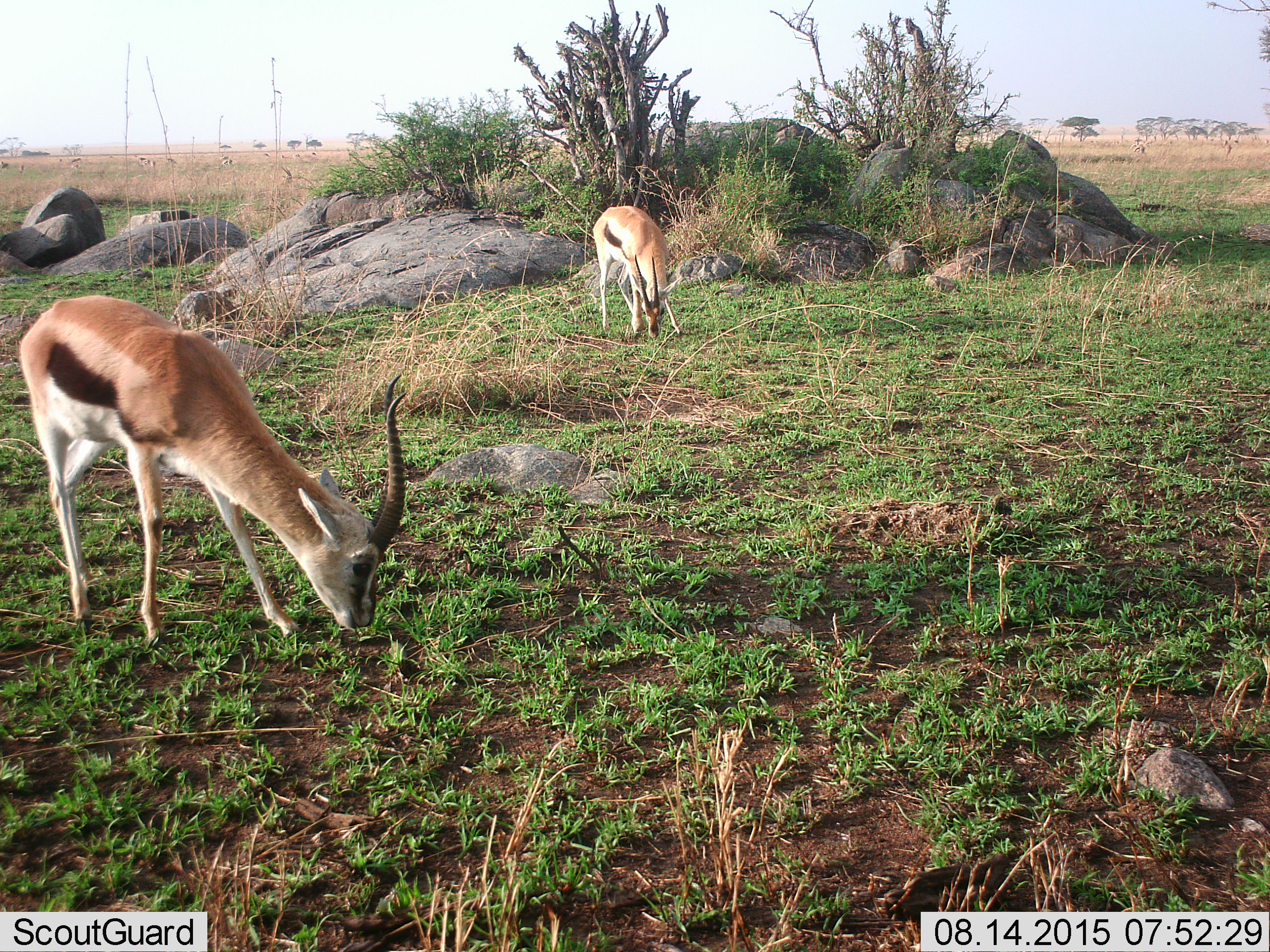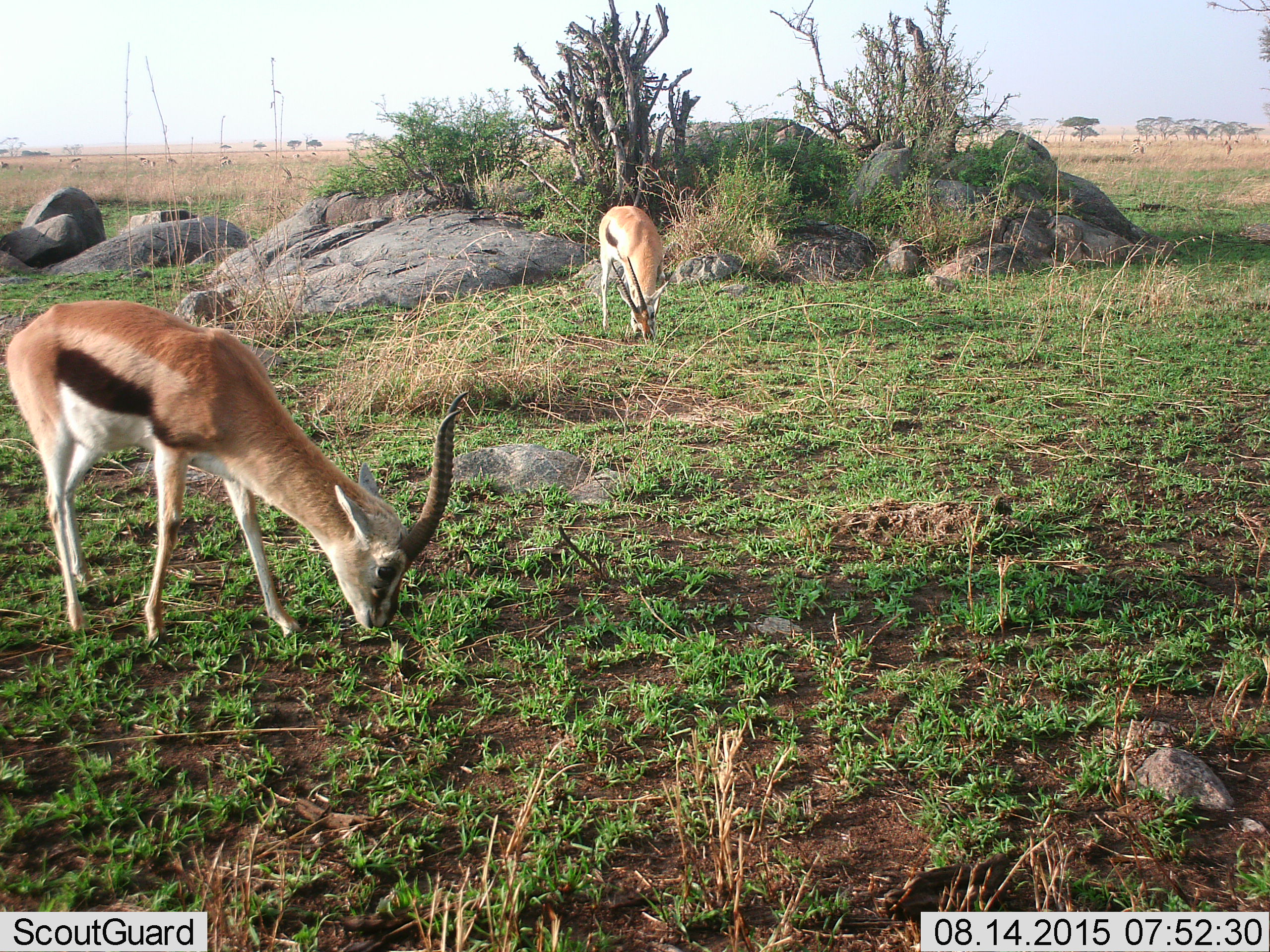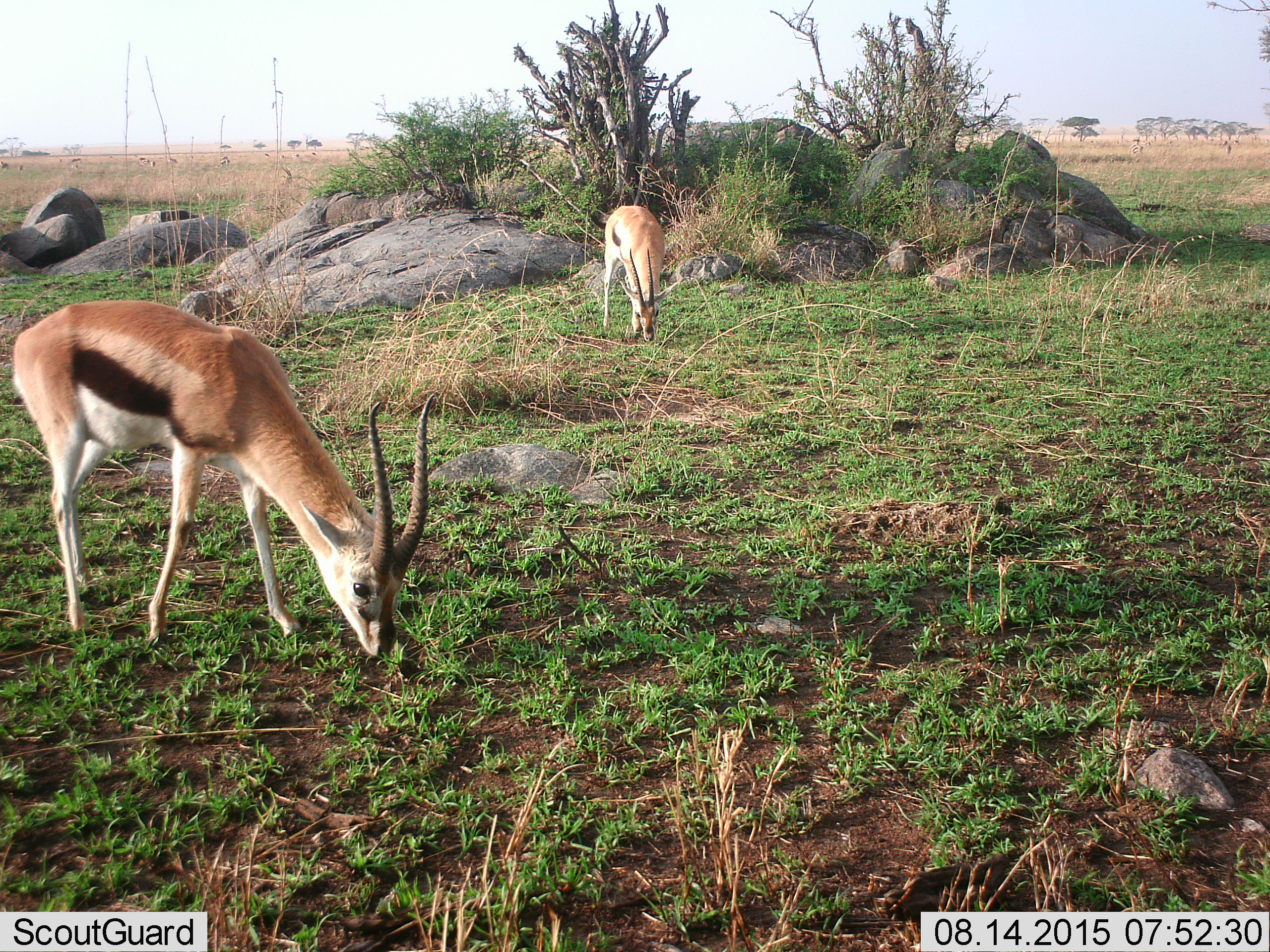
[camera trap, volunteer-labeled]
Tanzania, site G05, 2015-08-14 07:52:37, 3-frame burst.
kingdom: Animalia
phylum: Chordata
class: Mammalia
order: Artiodactyla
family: Bovidae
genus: Eudorcas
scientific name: Eudorcas thomsonii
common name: thomson's gazelle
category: gazellethomsons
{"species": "gazellethomsons (thomson's gazelle) (Eudorcas thomsonii)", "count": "2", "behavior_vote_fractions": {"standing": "50%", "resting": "0%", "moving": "33%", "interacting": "0%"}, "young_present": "0%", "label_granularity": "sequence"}